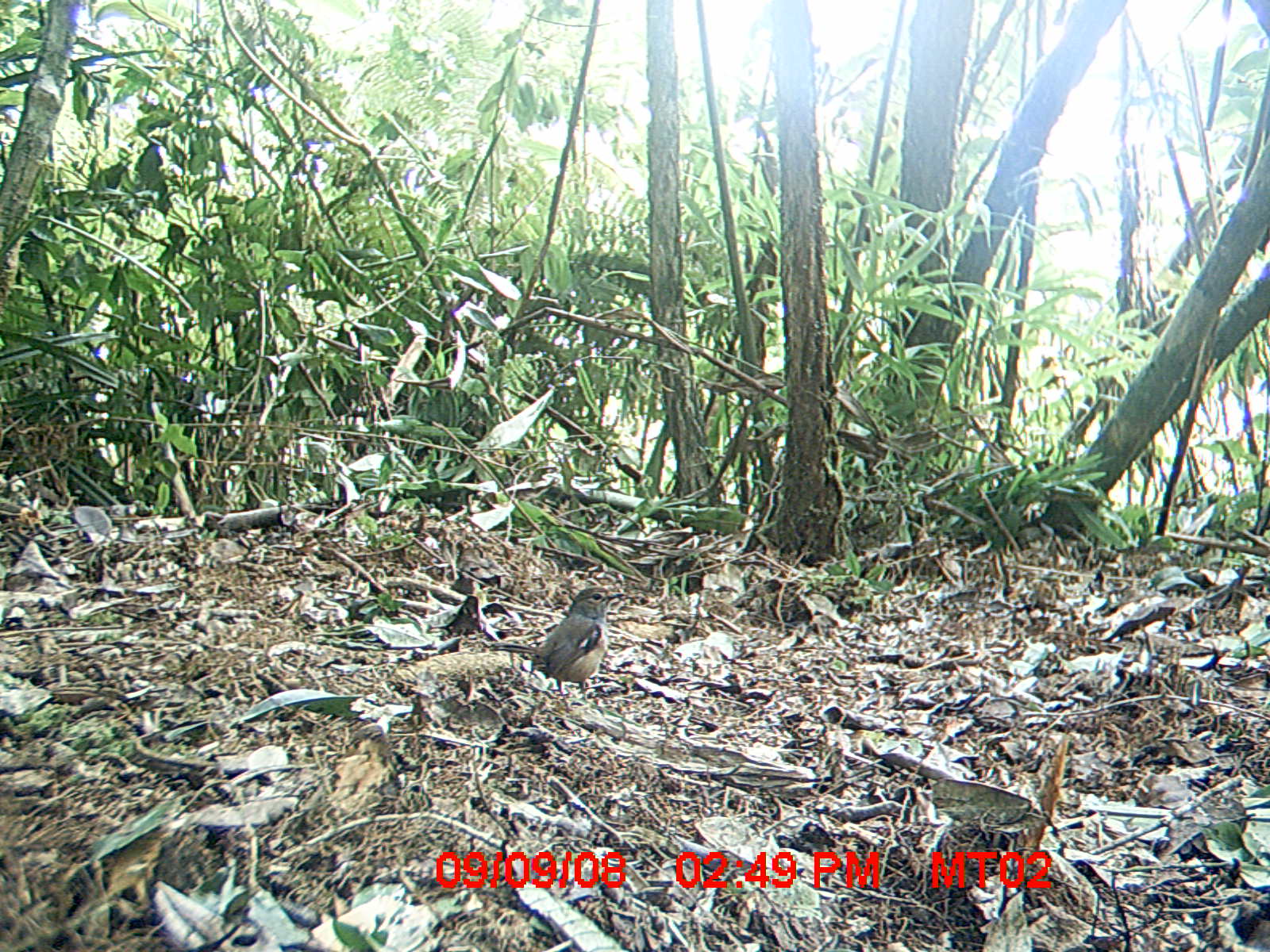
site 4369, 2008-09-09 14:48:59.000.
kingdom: Animalia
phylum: Chordata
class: Aves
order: Passeriformes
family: Muscicapidae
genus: Copsychus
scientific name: Copsychus albospecularis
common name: madagascar magpie-robin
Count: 1.